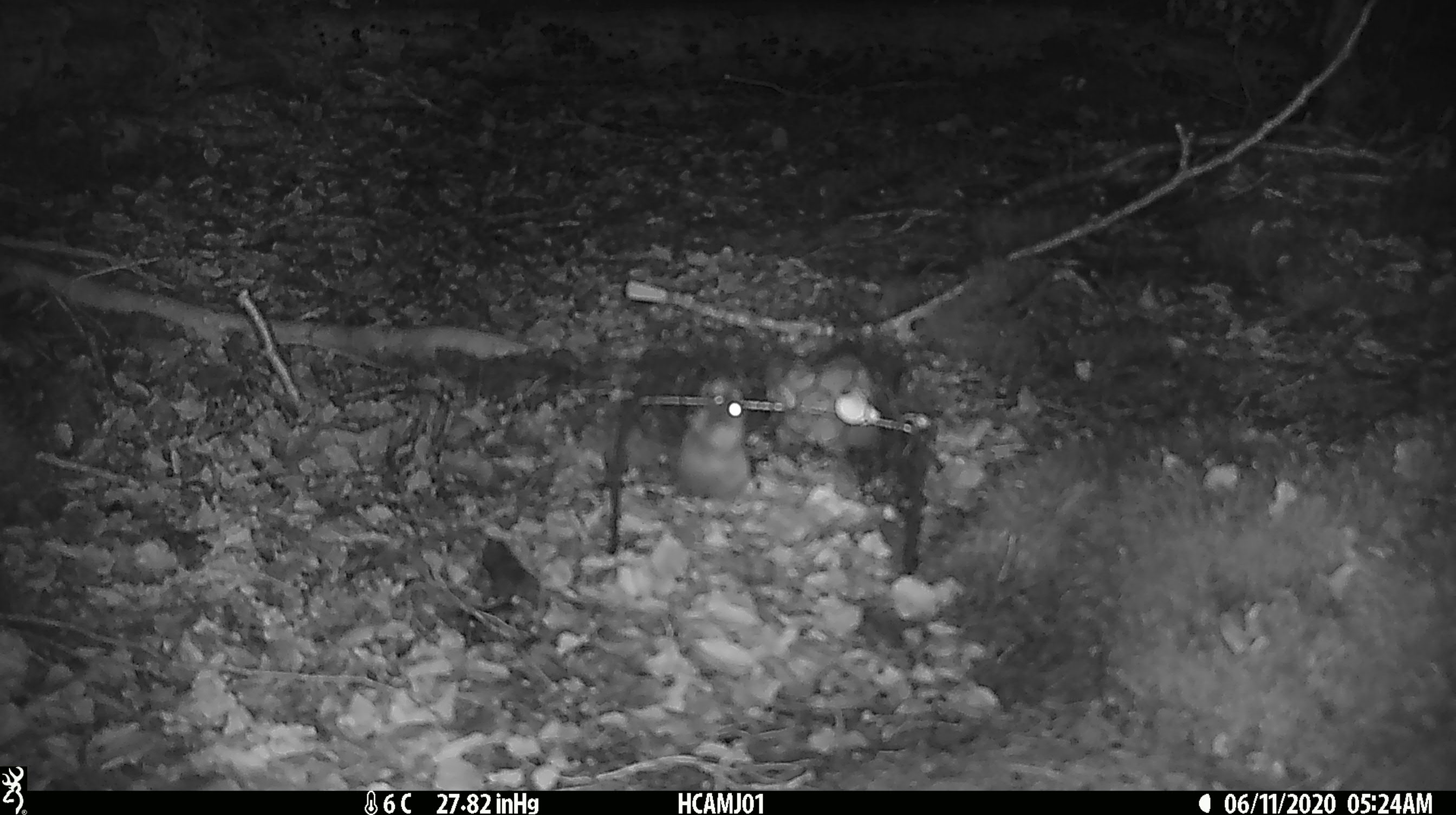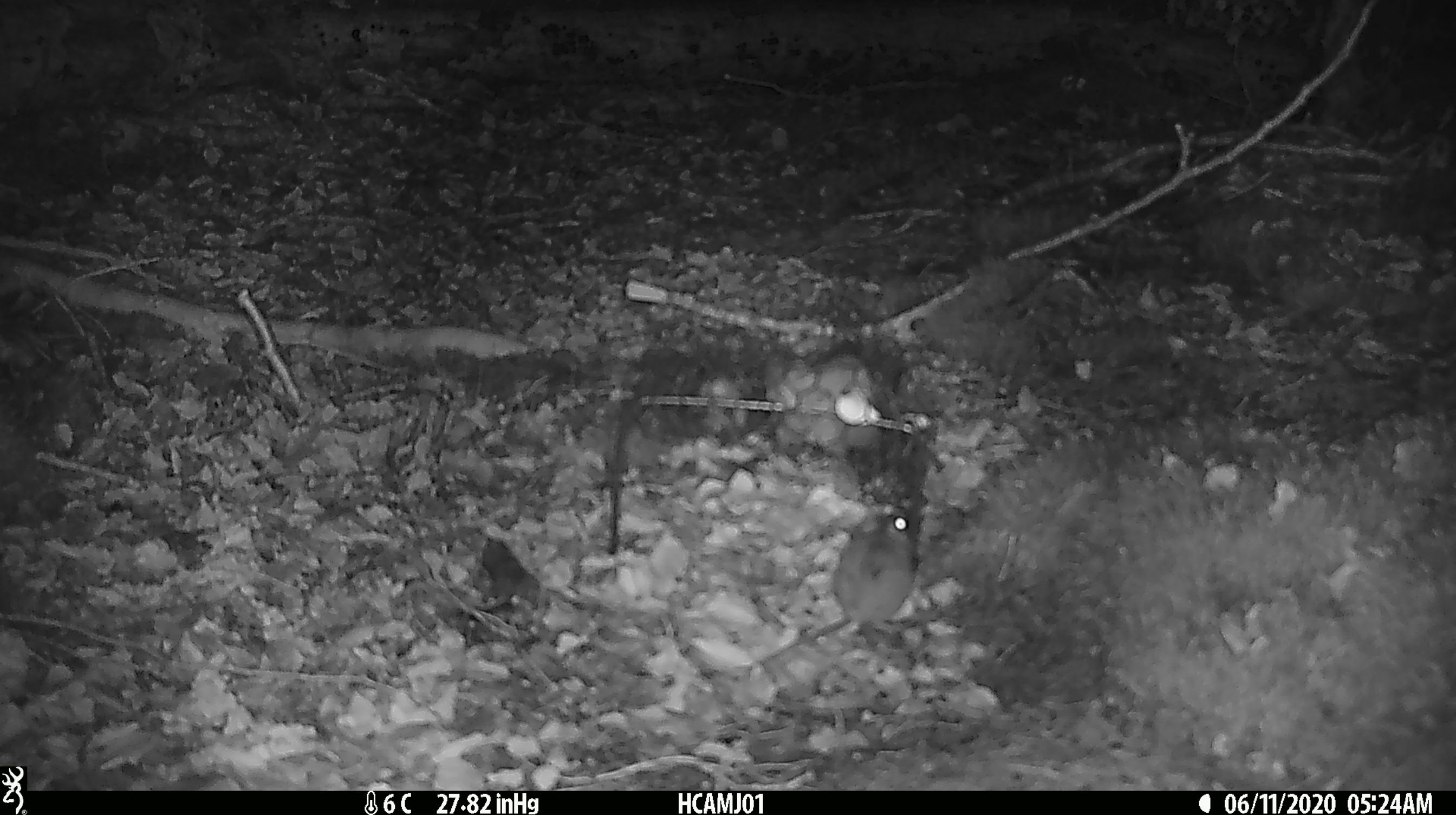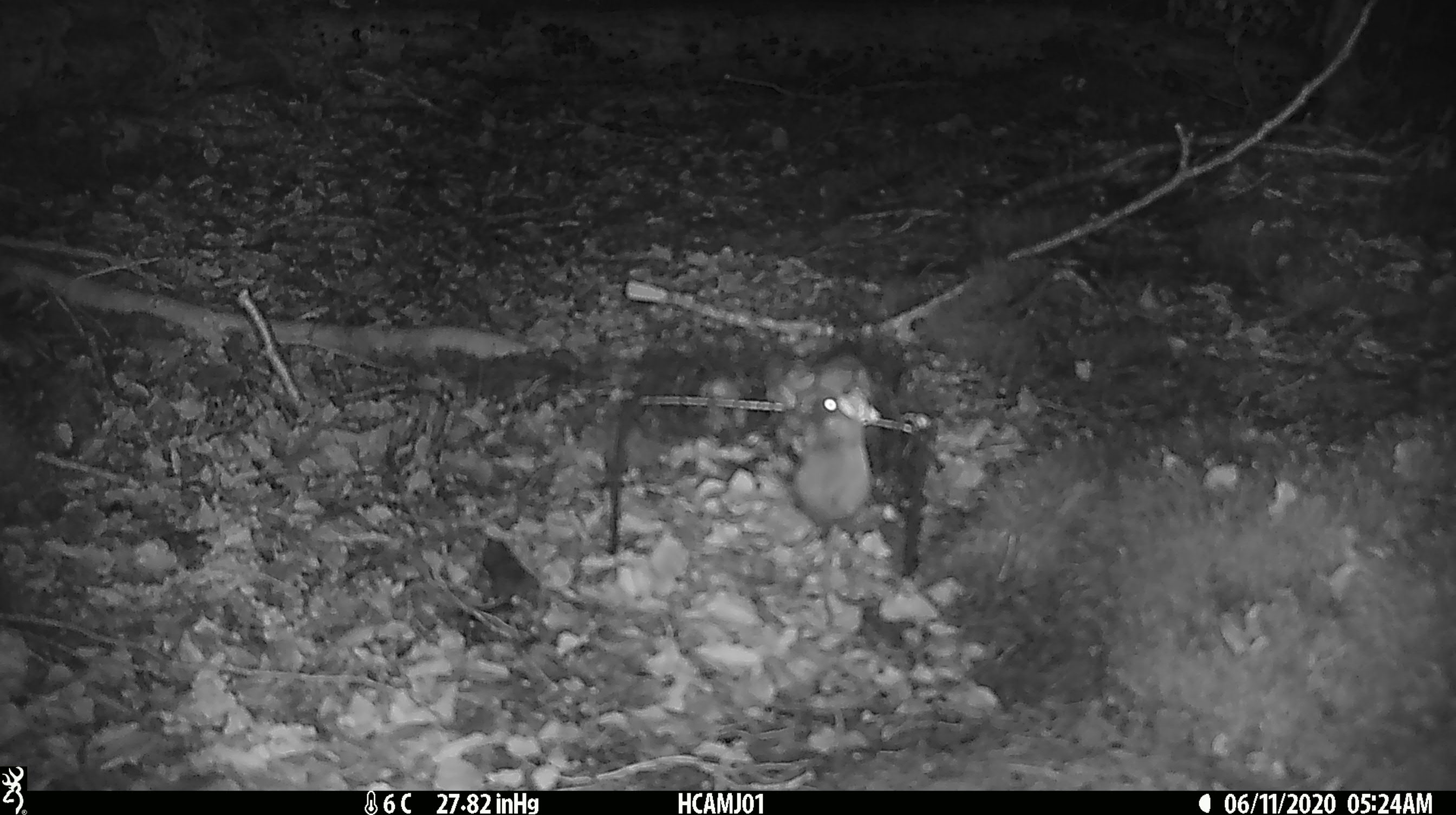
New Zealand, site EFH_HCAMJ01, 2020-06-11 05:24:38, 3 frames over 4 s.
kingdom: Animalia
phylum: Chordata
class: Mammalia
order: Rodentia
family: Muridae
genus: Mus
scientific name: Mus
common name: mouse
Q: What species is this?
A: Mouse (Mus).